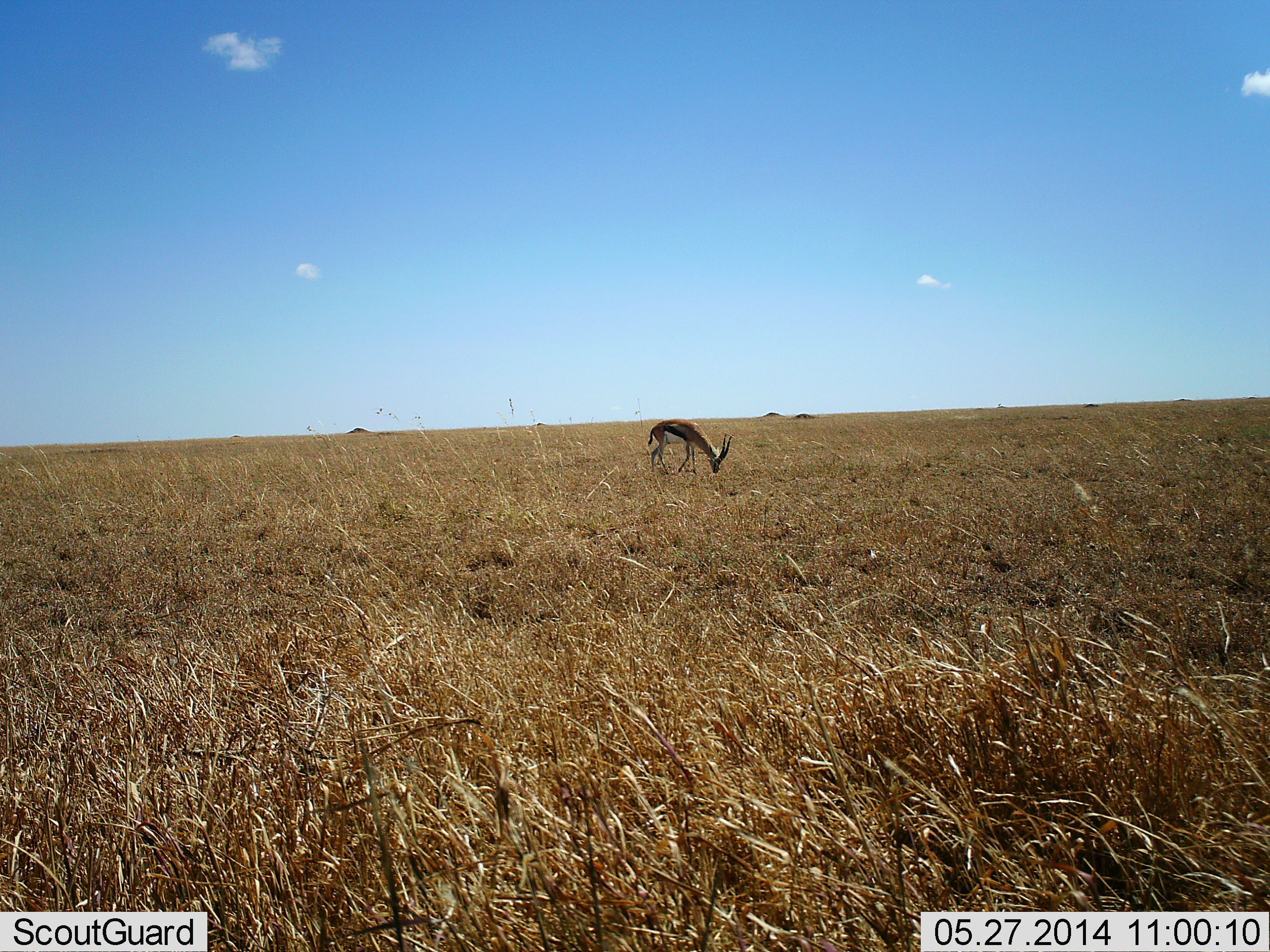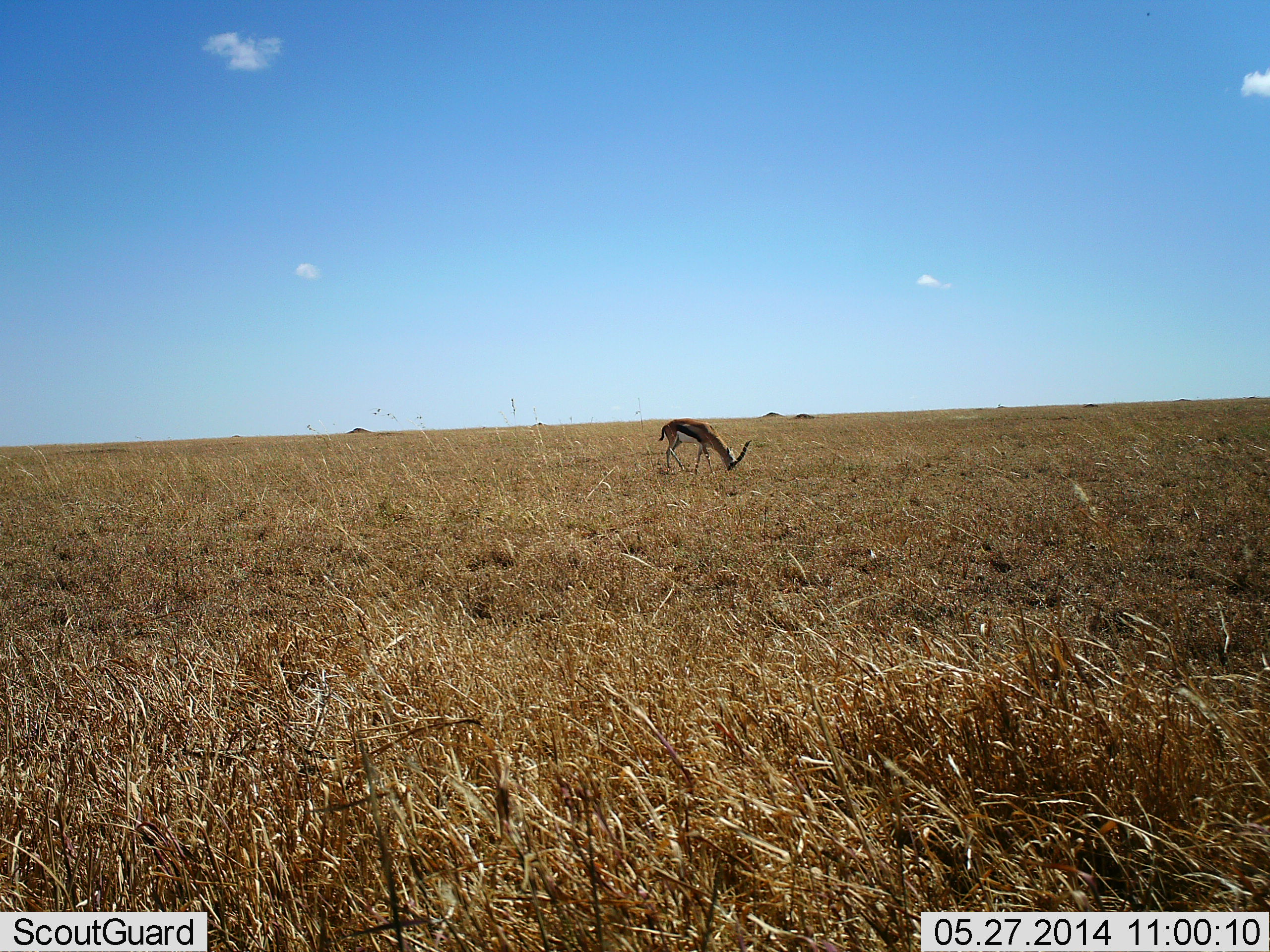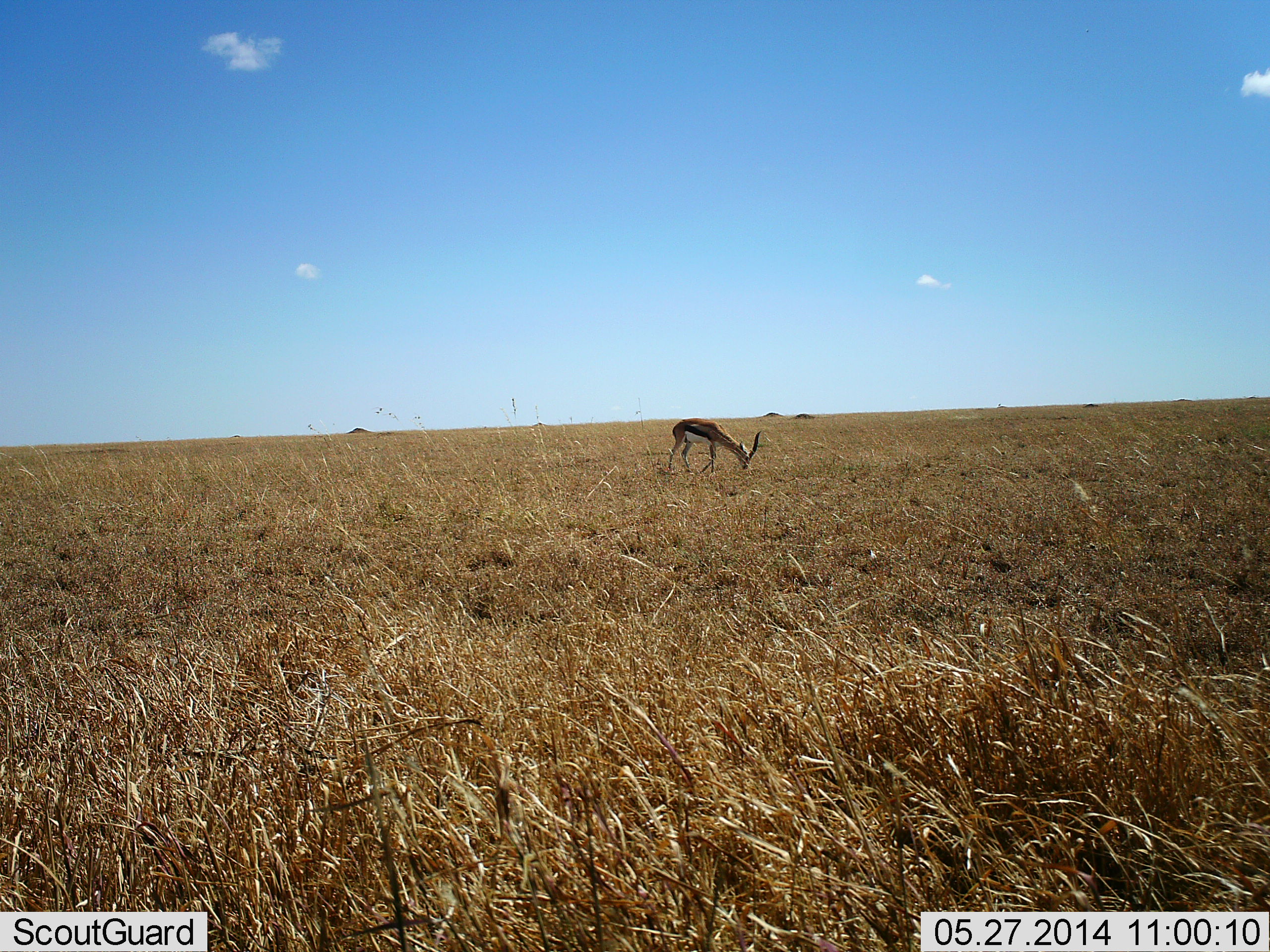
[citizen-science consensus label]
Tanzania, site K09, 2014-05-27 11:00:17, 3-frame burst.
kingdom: Animalia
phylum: Chordata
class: Mammalia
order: Artiodactyla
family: Bovidae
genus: Eudorcas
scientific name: Eudorcas thomsonii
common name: thomson's gazelle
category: gazellethomsons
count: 1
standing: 13%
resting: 0%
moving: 19%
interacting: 0%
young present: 0%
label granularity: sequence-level